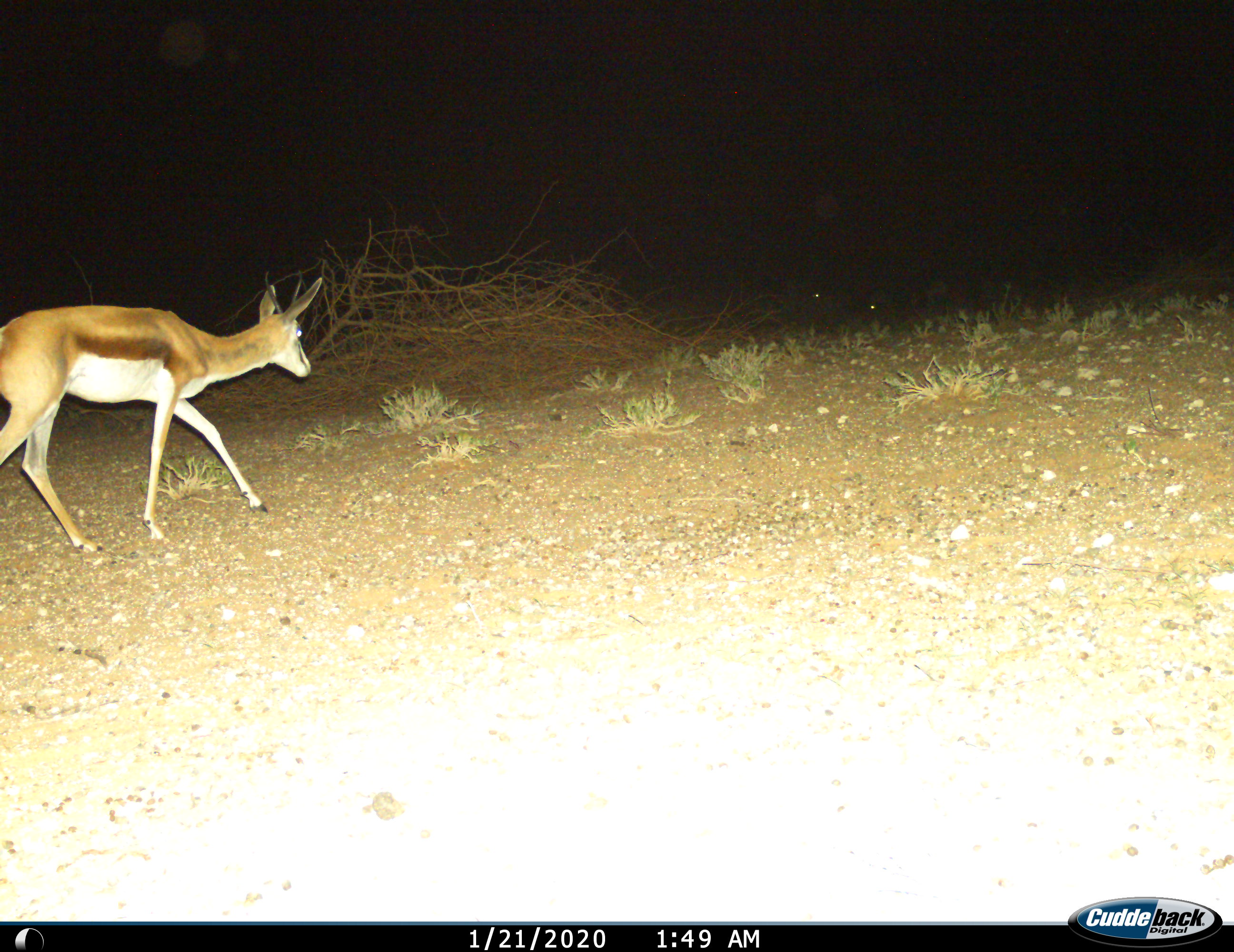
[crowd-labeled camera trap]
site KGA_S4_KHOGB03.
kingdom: Animalia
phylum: Chordata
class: Mammalia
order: Artiodactyla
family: Bovidae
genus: Antidorcas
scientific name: Antidorcas marsupialis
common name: springbok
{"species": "springbok (Antidorcas marsupialis)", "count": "1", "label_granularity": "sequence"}